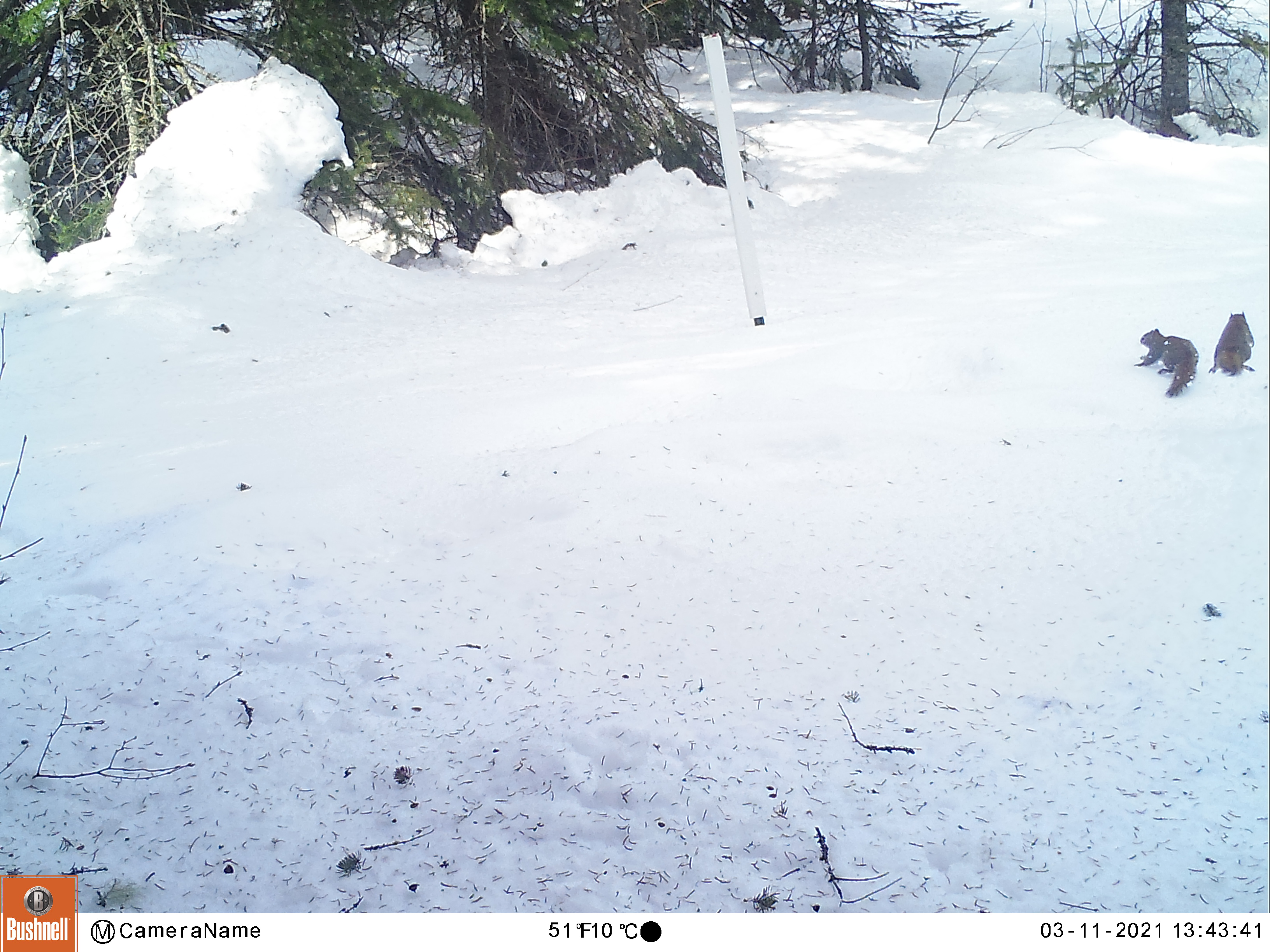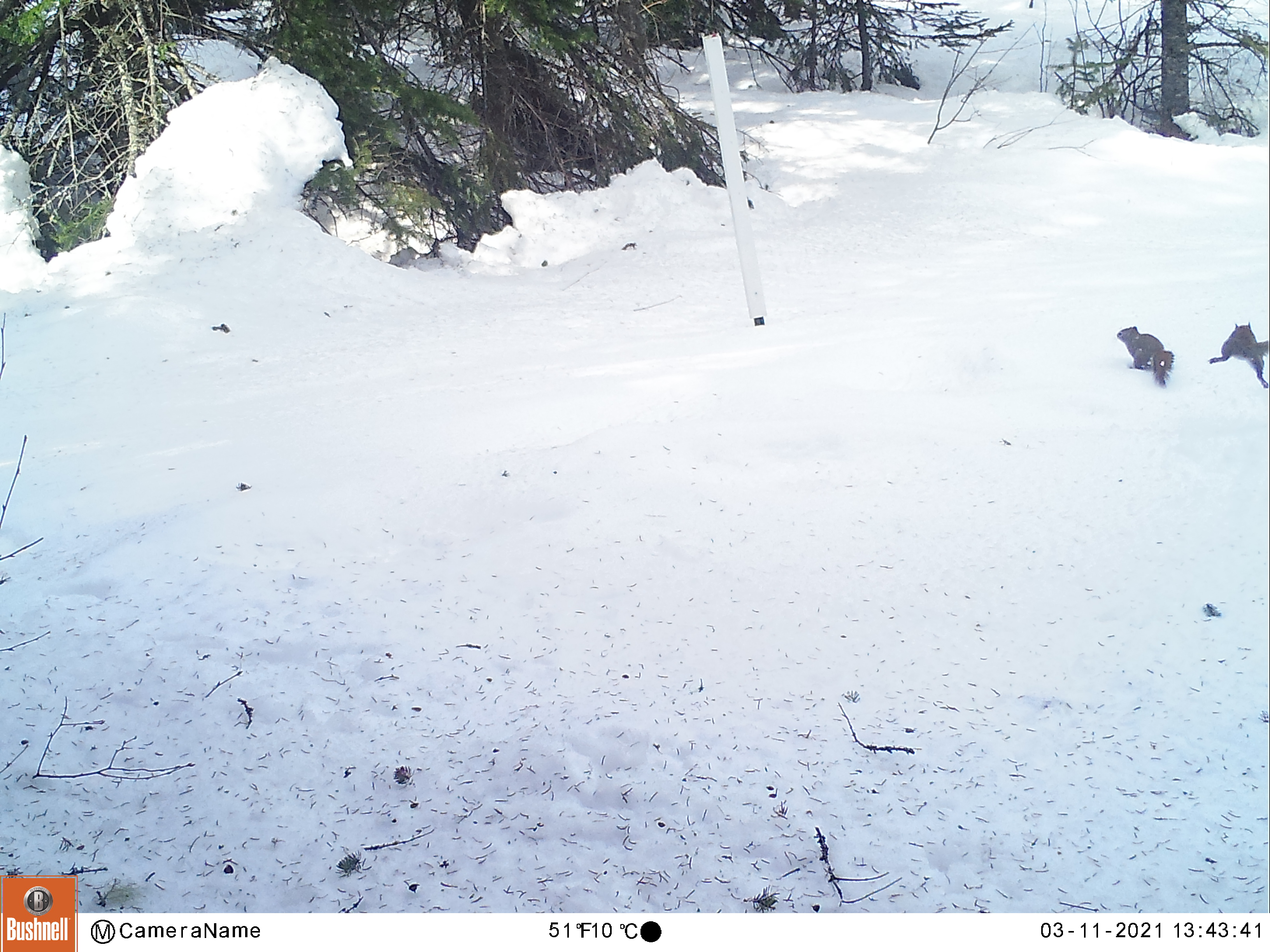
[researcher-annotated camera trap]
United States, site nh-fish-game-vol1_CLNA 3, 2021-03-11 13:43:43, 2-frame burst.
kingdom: Animalia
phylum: Chordata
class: Mammalia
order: Rodentia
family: Sciuridae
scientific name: Sciuridae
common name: squirrel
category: squirrel sp.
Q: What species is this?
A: Squirrel sp. (squirrel) (Sciuridae).